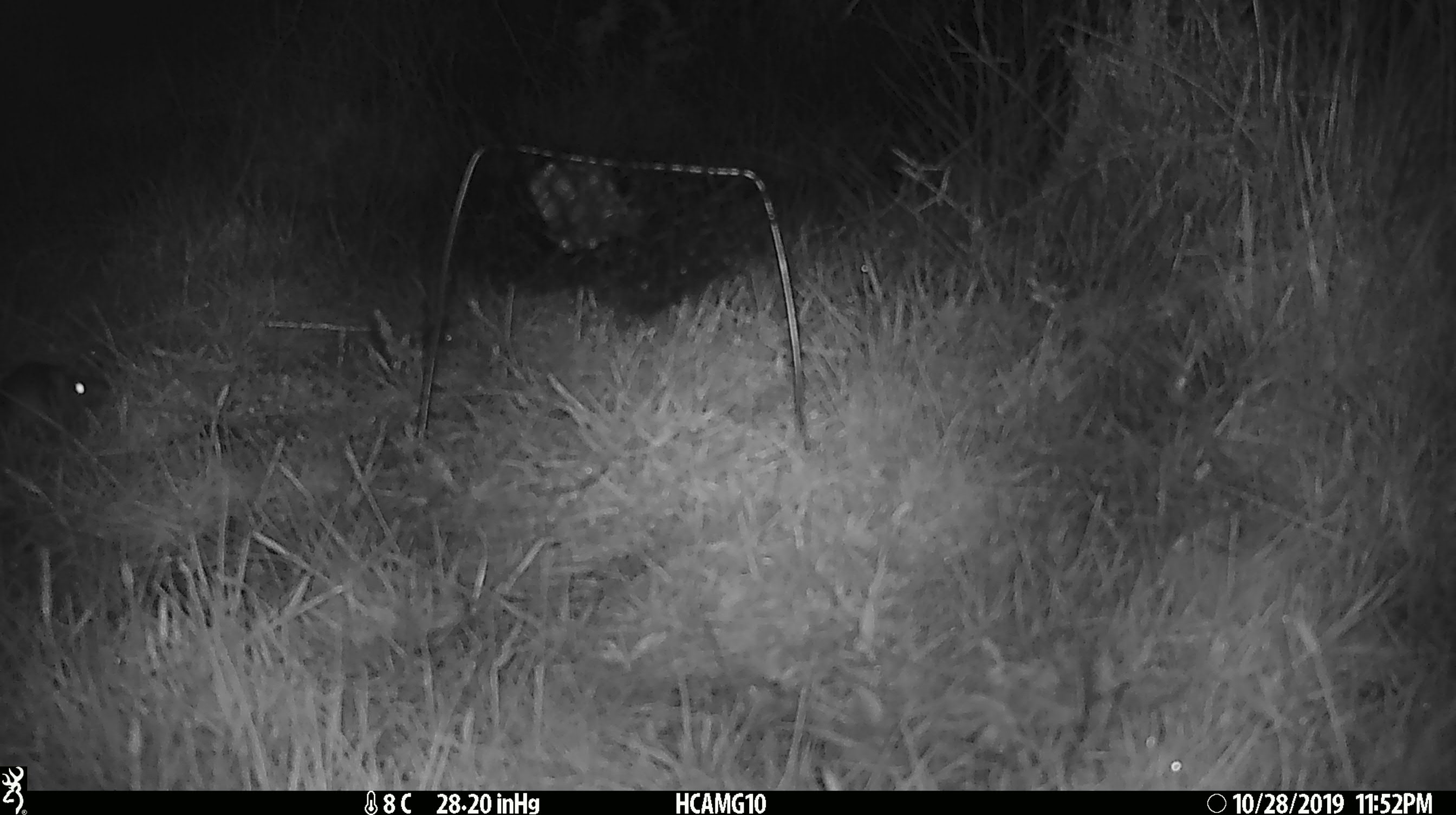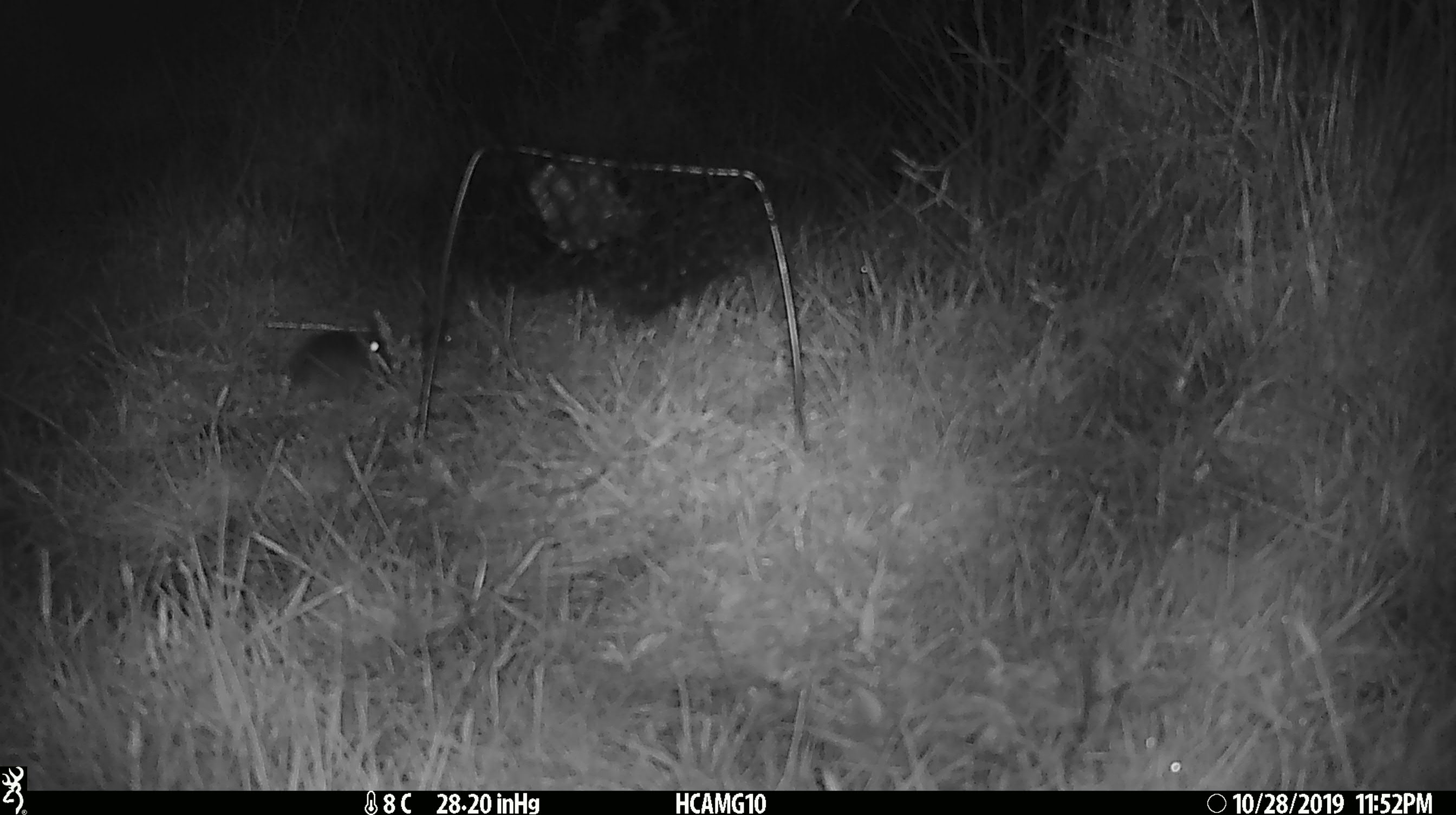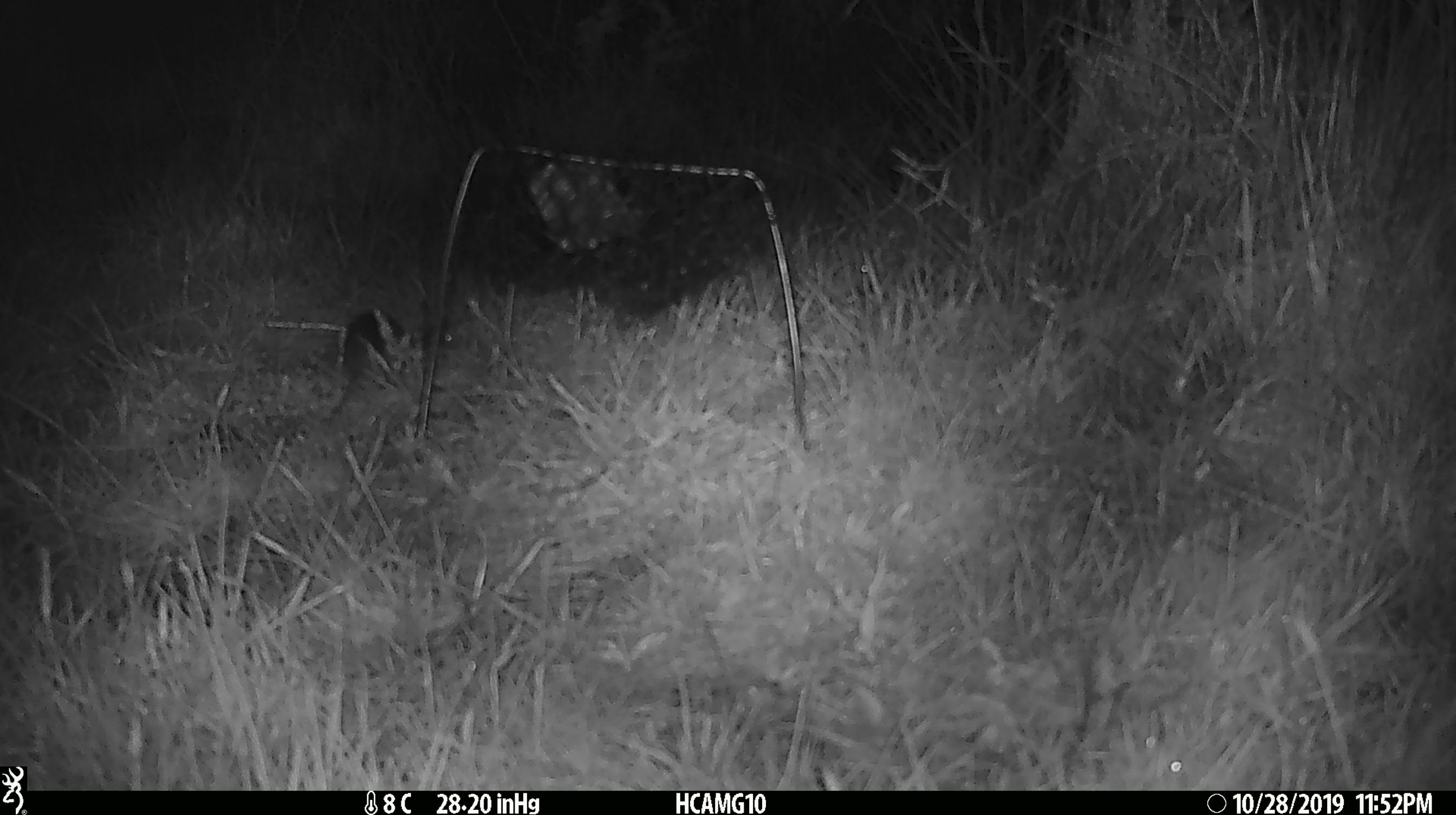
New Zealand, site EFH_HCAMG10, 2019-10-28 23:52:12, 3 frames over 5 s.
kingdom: Animalia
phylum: Chordata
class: Mammalia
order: Rodentia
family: Muridae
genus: Mus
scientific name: Mus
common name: mouse